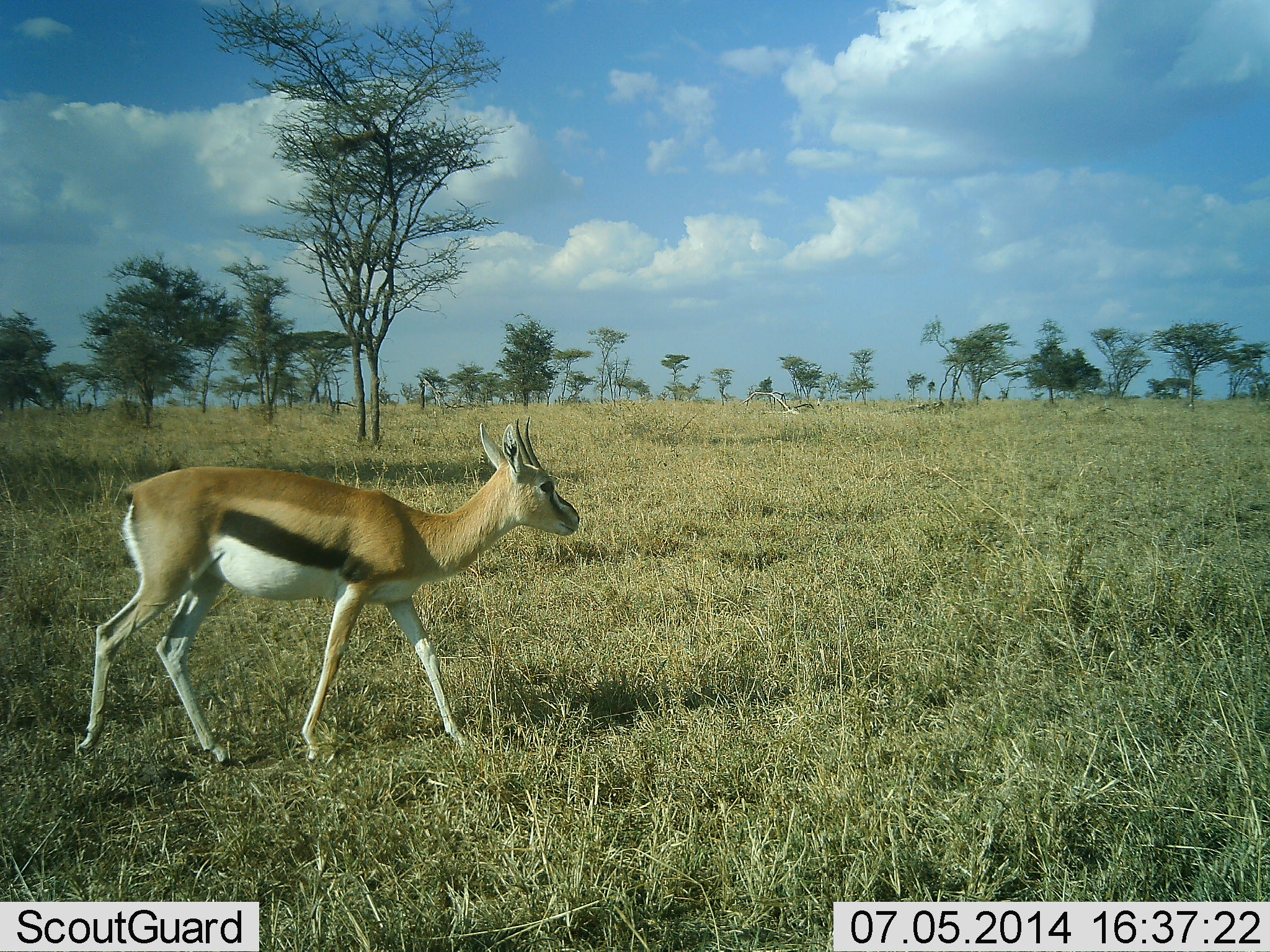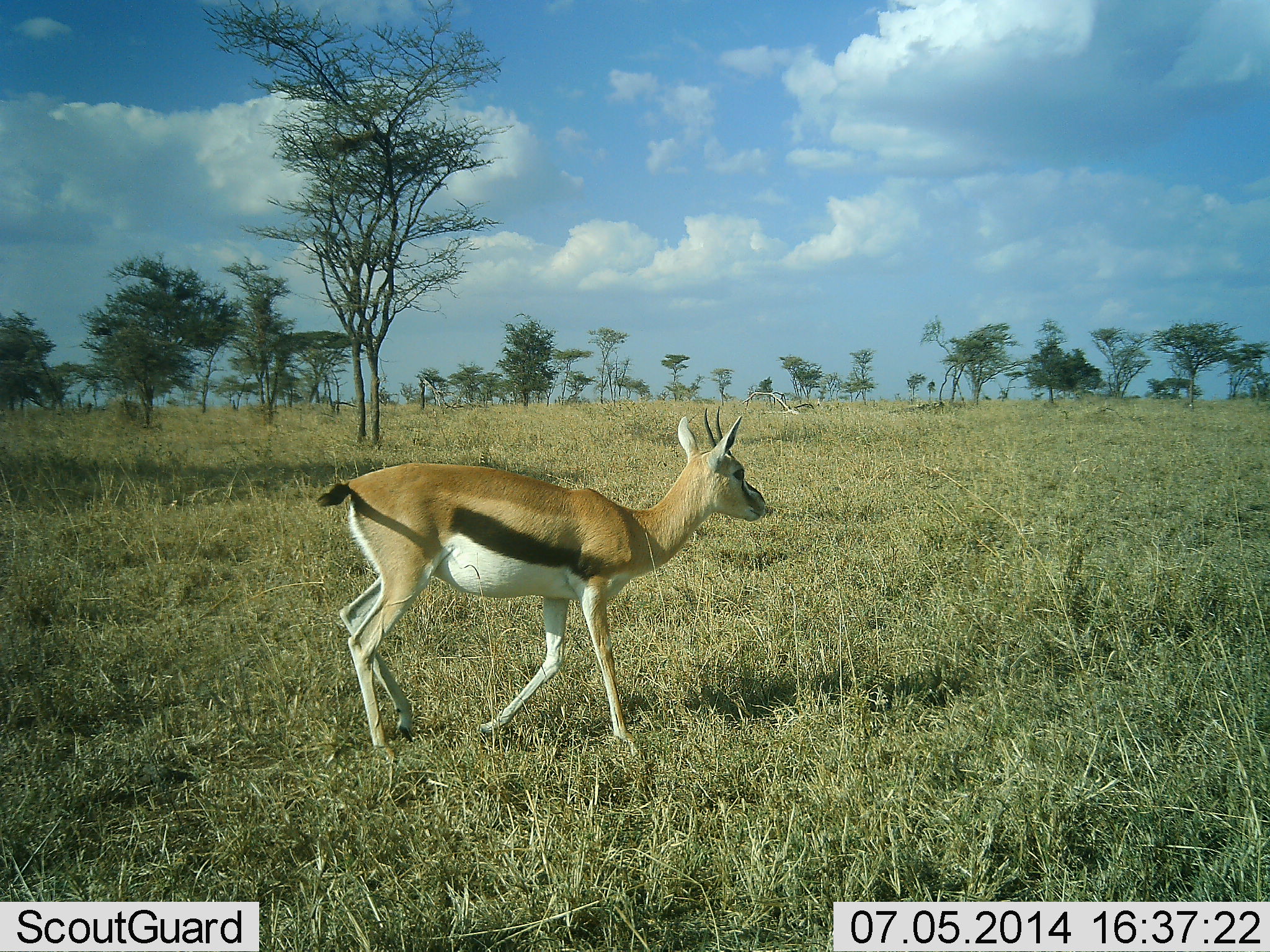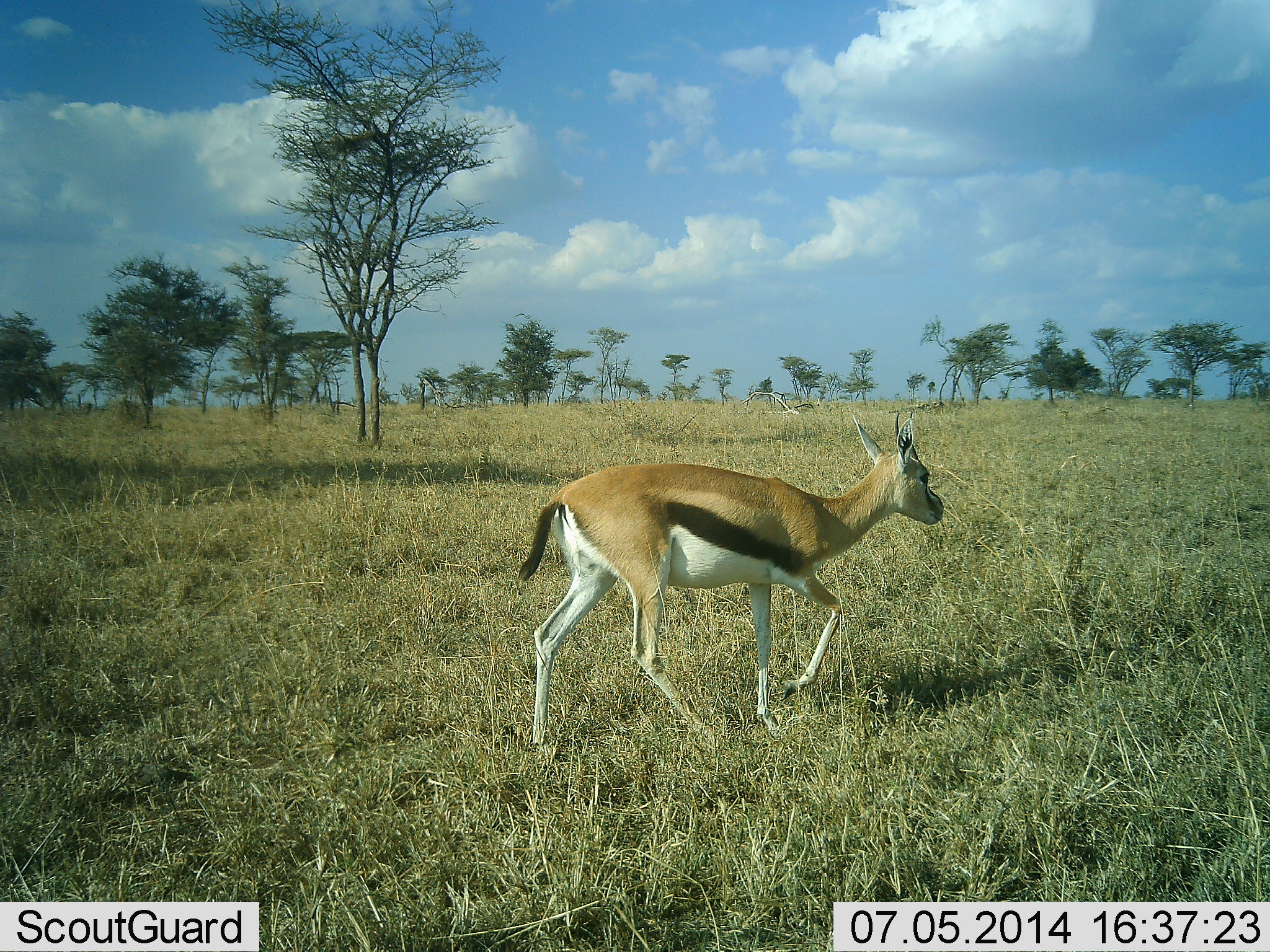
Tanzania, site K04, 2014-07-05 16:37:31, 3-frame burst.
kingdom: Animalia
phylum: Chordata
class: Mammalia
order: Artiodactyla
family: Bovidae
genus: Eudorcas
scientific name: Eudorcas thomsonii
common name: thomson's gazelle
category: gazellethomsons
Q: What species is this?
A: Gazellethomsons (thomson's gazelle) (Eudorcas thomsonii).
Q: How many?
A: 1.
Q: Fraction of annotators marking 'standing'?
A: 0%.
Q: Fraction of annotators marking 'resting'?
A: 0%.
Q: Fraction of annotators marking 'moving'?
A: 100%.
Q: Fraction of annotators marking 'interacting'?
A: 0%.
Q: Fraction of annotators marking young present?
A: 10%.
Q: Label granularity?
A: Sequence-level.